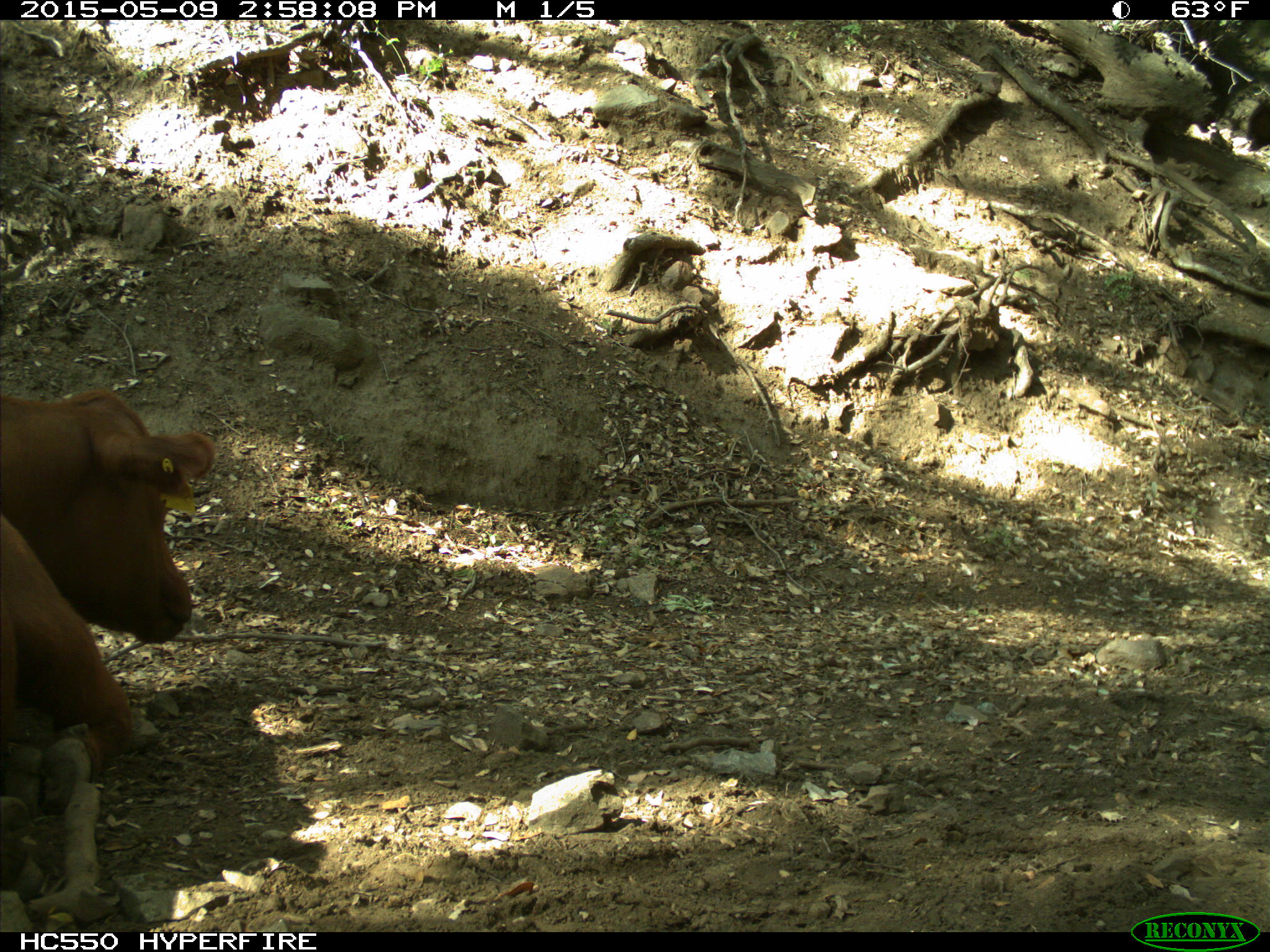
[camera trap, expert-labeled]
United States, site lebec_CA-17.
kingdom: Animalia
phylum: Chordata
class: Mammalia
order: Artiodactyla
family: Bovidae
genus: Bos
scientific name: Bos taurus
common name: domestic cow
Bos taurus (domestic cow).